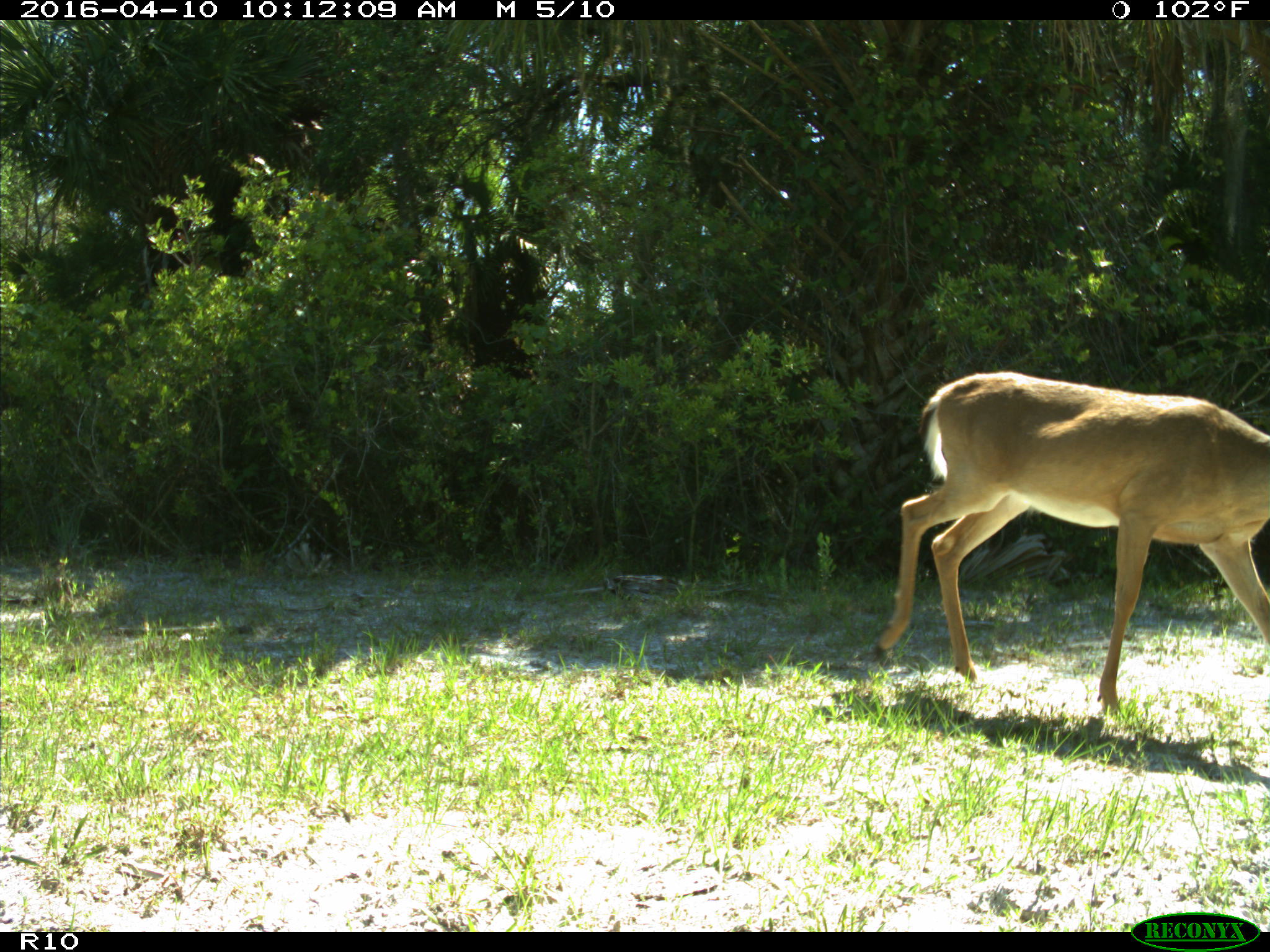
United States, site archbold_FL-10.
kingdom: Animalia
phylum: Chordata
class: Mammalia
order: Artiodactyla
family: Cervidae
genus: Odocoileus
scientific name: Odocoileus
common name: deer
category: unidentified deer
Unidentified deer (deer) (Odocoileus).